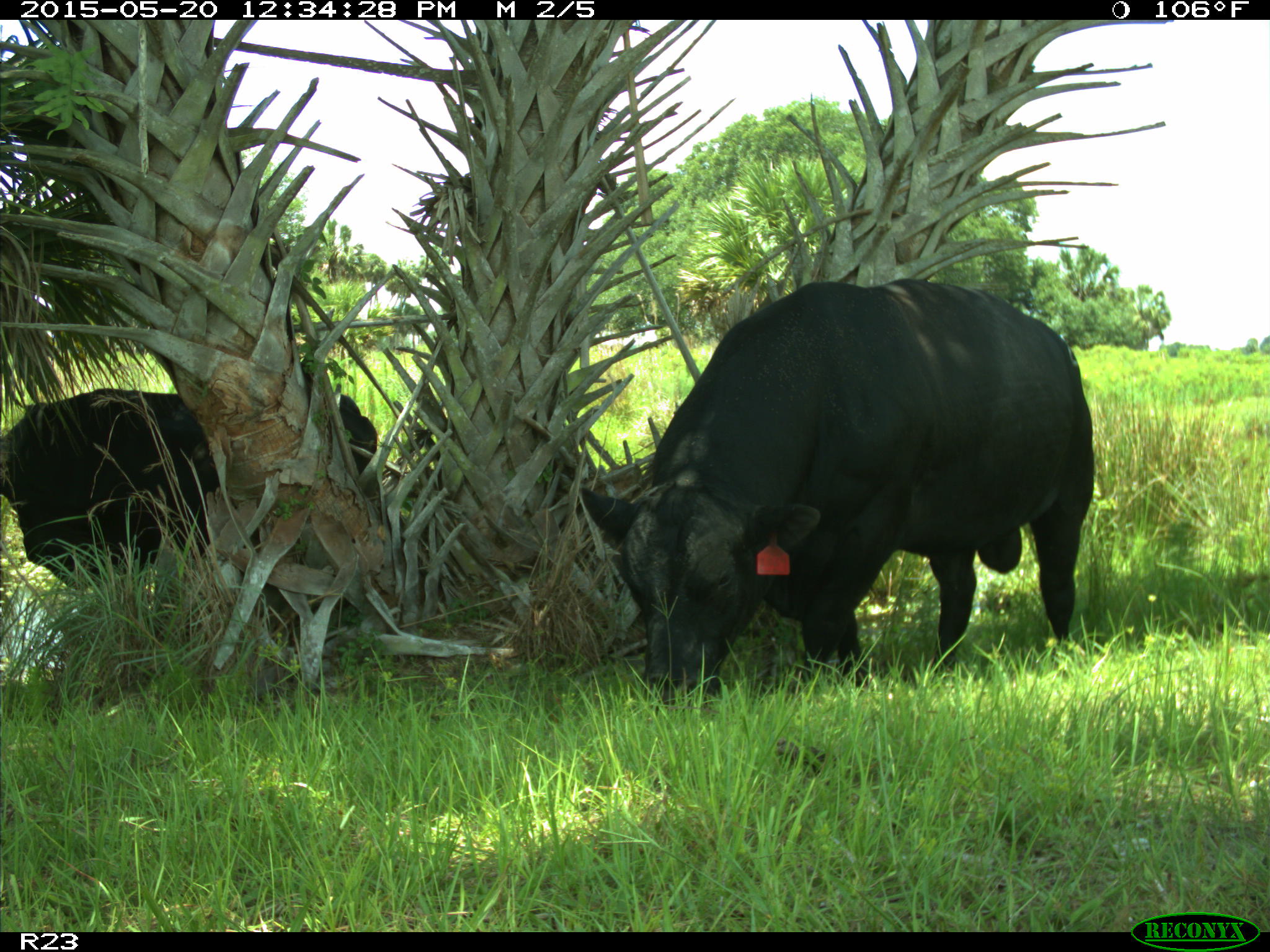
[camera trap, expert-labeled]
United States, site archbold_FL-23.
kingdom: Animalia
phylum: Chordata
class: Mammalia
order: Artiodactyla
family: Suidae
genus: Sus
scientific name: Sus scrofa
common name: wild boar